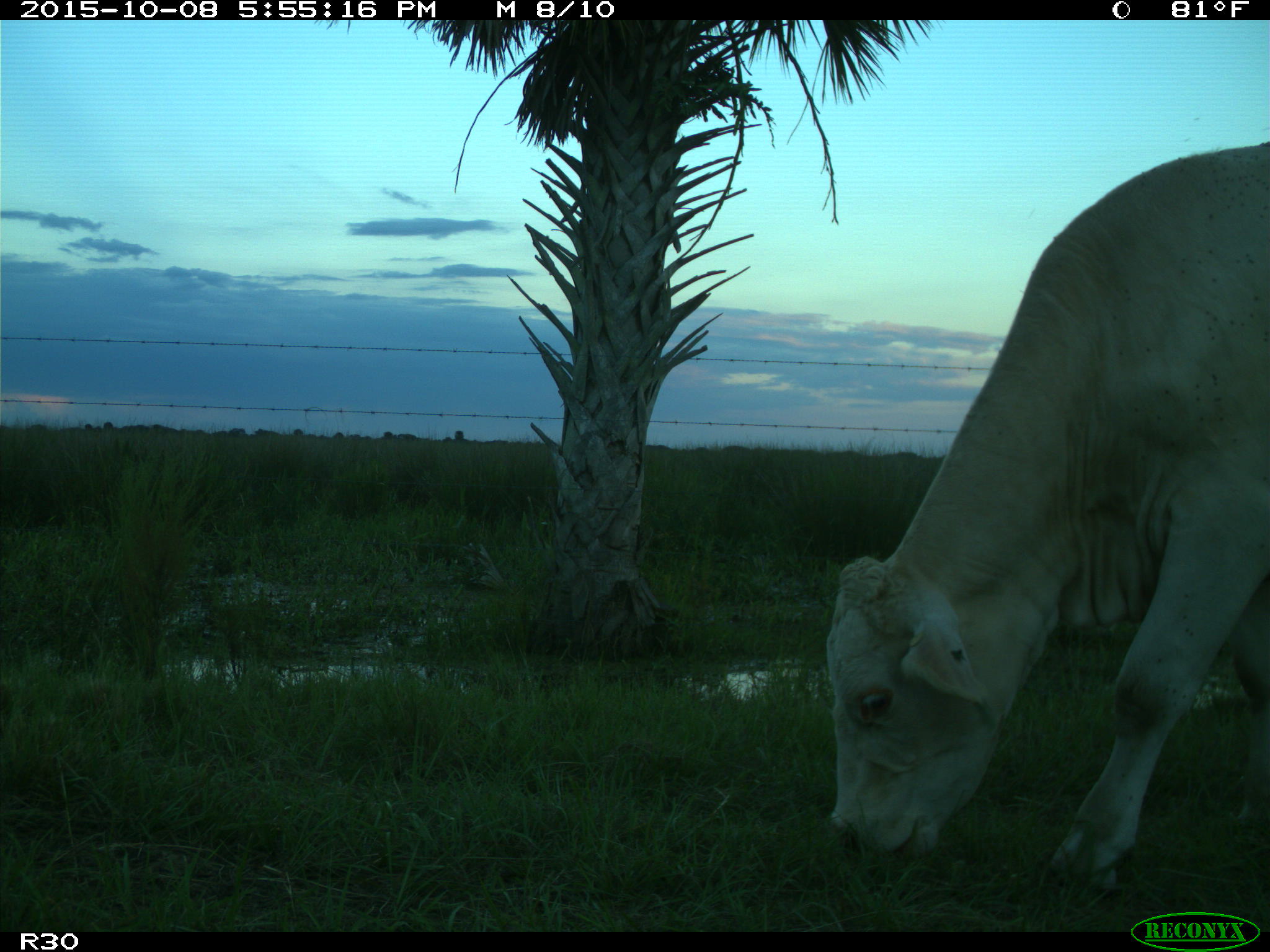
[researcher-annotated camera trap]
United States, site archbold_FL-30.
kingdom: Animalia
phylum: Chordata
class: Mammalia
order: Artiodactyla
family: Bovidae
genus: Bos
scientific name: Bos taurus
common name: domestic cow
Bos taurus (domestic cow).